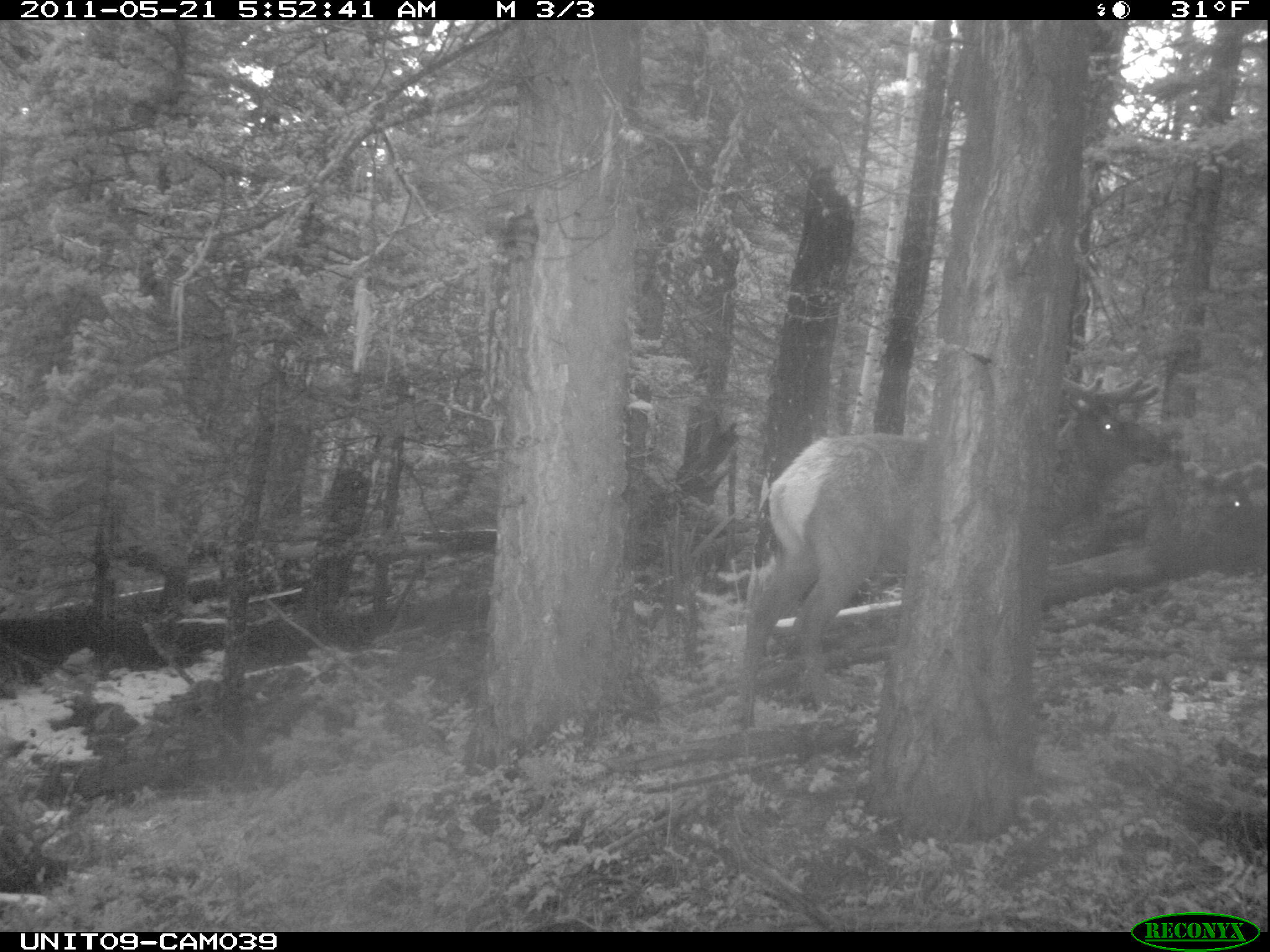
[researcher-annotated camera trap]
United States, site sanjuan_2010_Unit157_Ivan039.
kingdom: Animalia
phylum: Chordata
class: Mammalia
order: Artiodactyla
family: Cervidae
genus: Cervus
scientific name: Cervus elaphus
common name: red deer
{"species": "Cervus elaphus (red deer)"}